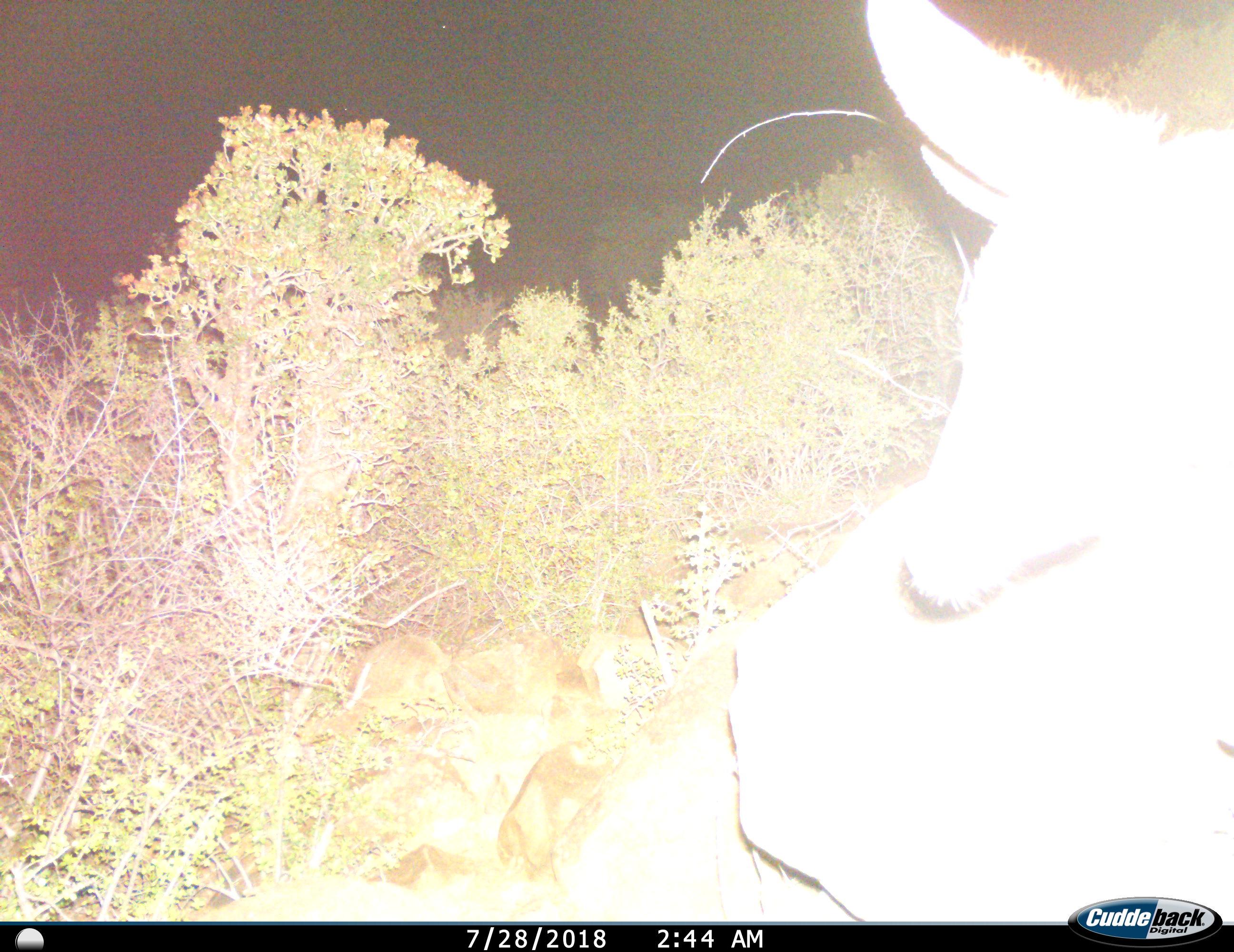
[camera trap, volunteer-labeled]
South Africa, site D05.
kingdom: Animalia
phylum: Chordata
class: Mammalia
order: Artiodactyla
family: Bovidae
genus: Tragelaphus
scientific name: Tragelaphus strepsiceros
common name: greater kudu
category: kudu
Kudu (greater kudu) (Tragelaphus strepsiceros), count 1. Behavior (volunteer vote fractions): standing 71%, resting 14%, moving 14%, interacting 0%. Young present (vote fraction): 14%. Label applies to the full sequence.